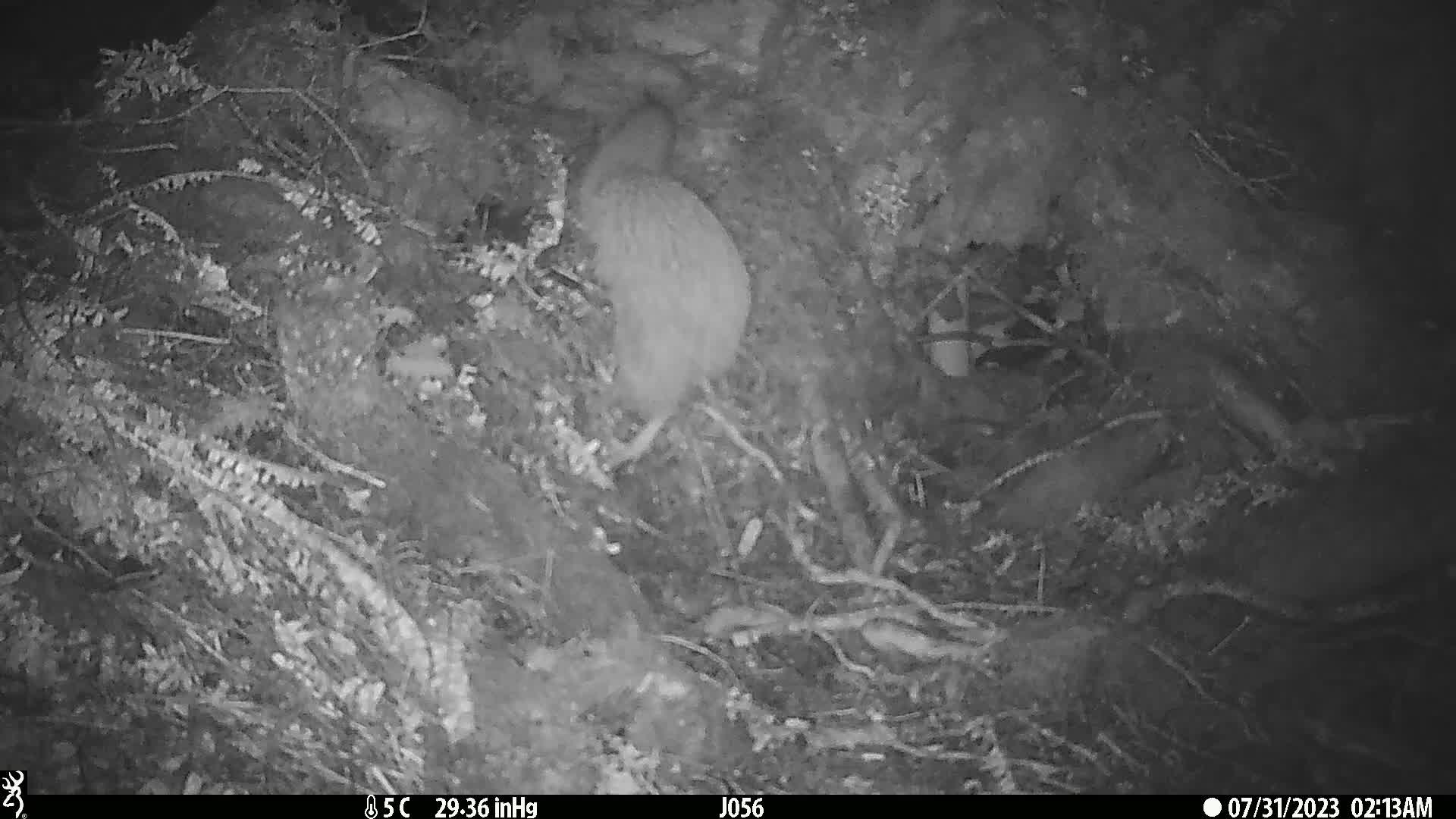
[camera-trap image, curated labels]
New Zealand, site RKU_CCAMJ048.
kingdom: Animalia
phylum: Chordata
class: Aves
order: Apterygiformes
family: Apterygidae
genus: Apteryx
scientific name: Apteryx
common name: kiwi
Kiwi (Apteryx).